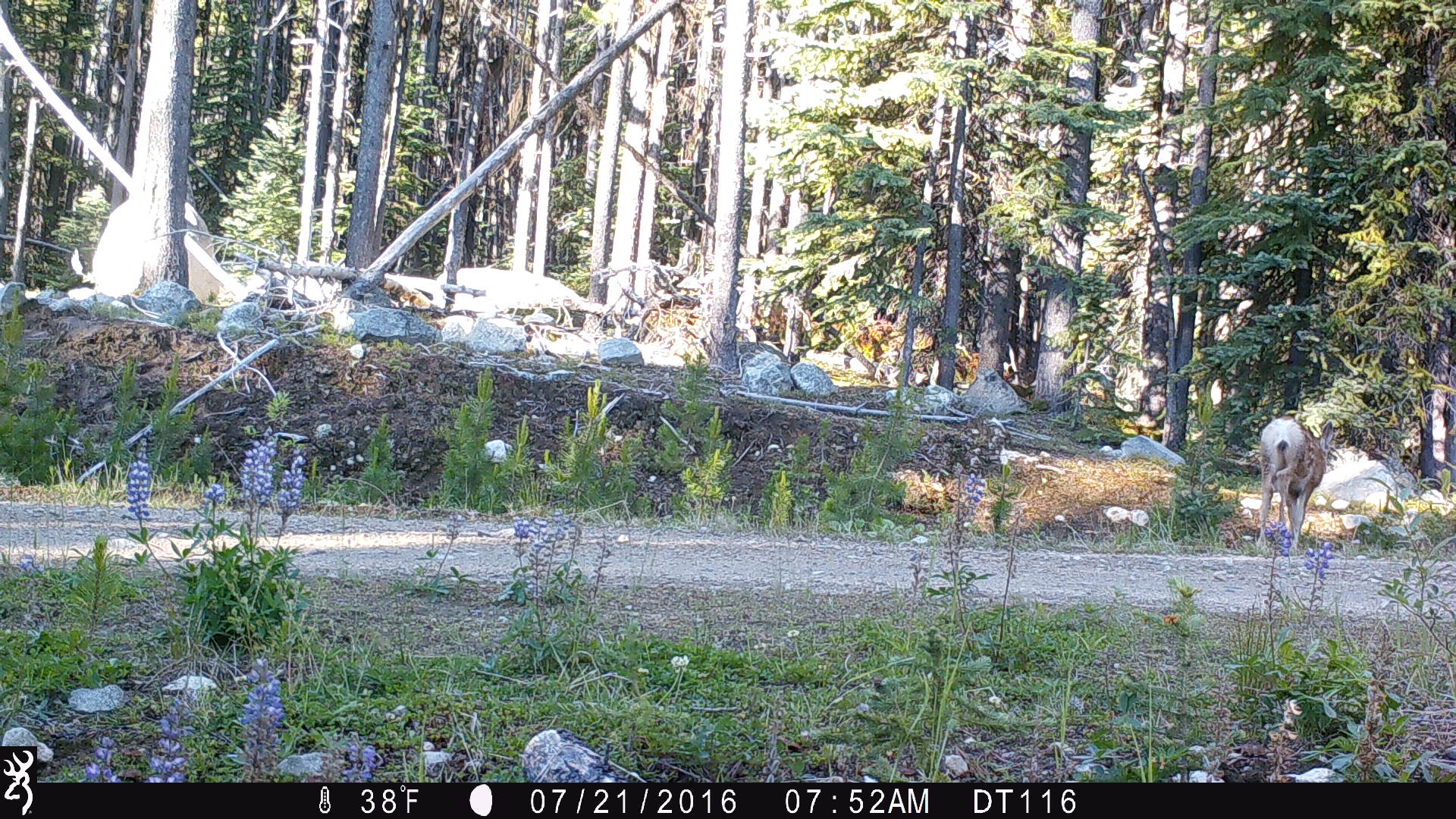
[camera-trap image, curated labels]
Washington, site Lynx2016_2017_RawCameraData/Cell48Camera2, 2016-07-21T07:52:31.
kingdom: Animalia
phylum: Chordata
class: Mammalia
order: Artiodactyla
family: Cervidae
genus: Odocoileus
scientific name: Odocoileus hemionus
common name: mule deer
Odocoileus hemionus (mule deer). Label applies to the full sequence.